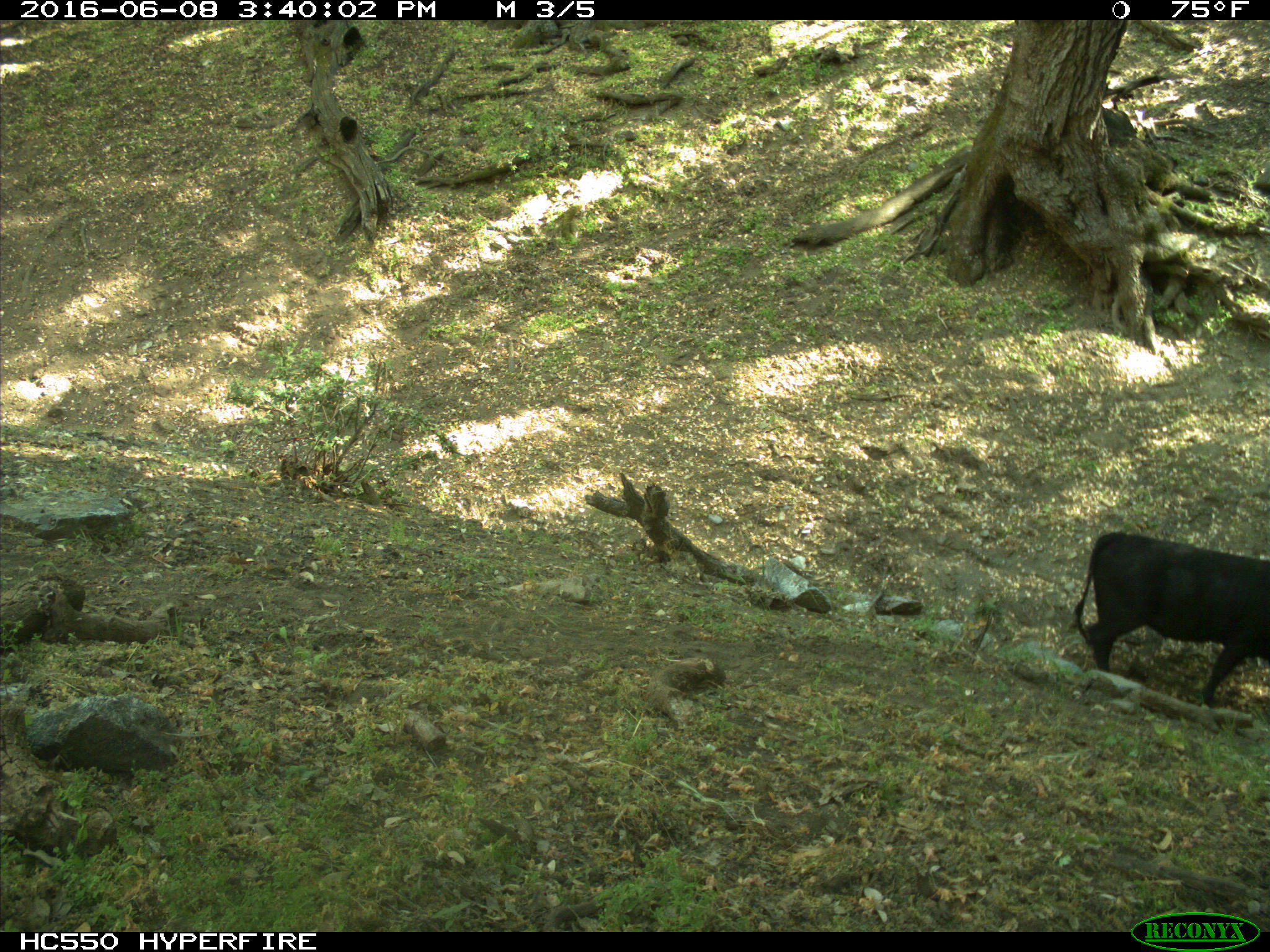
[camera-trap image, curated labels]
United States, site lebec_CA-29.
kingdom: Animalia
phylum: Chordata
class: Mammalia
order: Artiodactyla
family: Bovidae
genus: Bos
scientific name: Bos taurus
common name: domestic cow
Bos taurus (domestic cow).